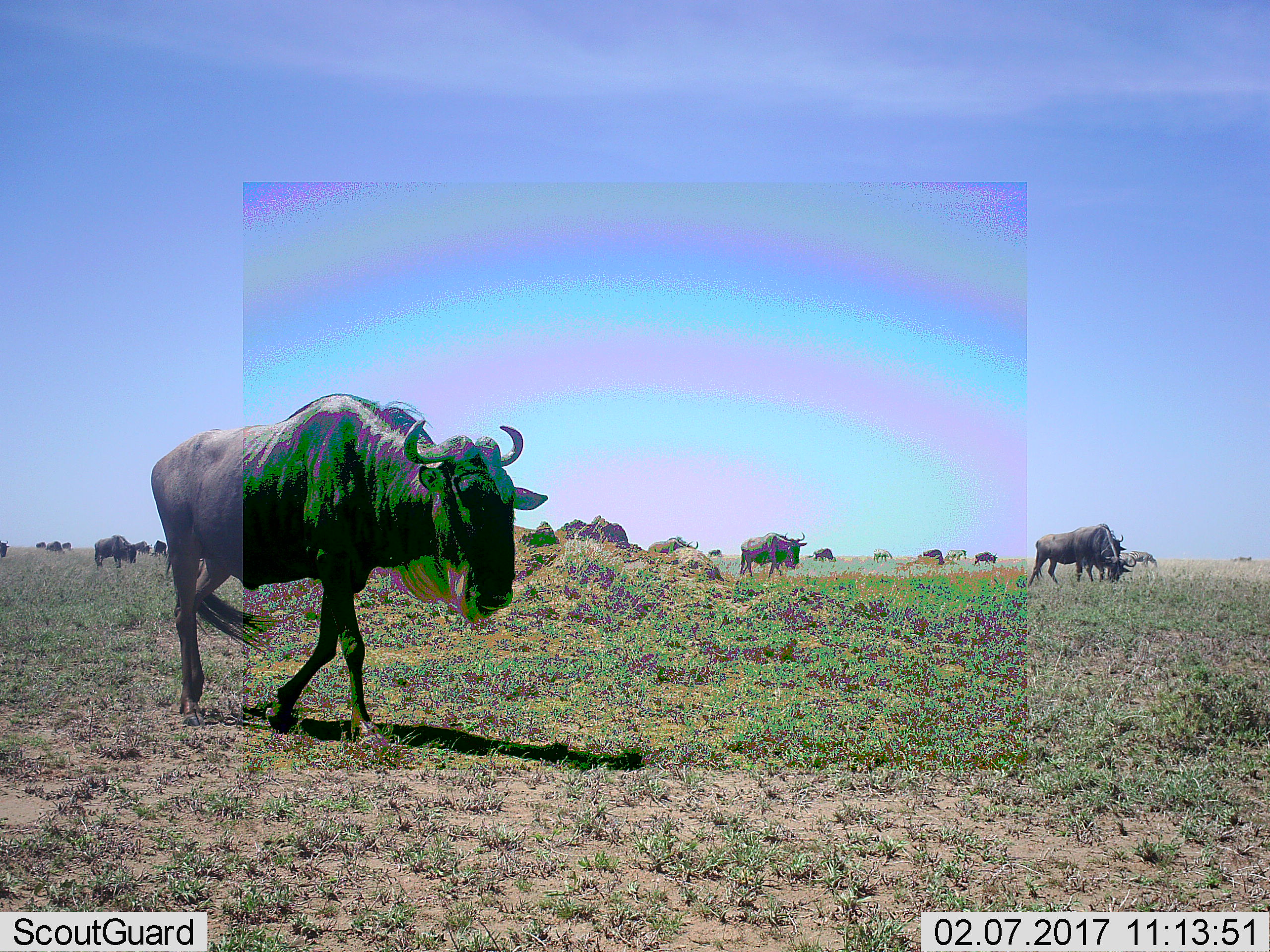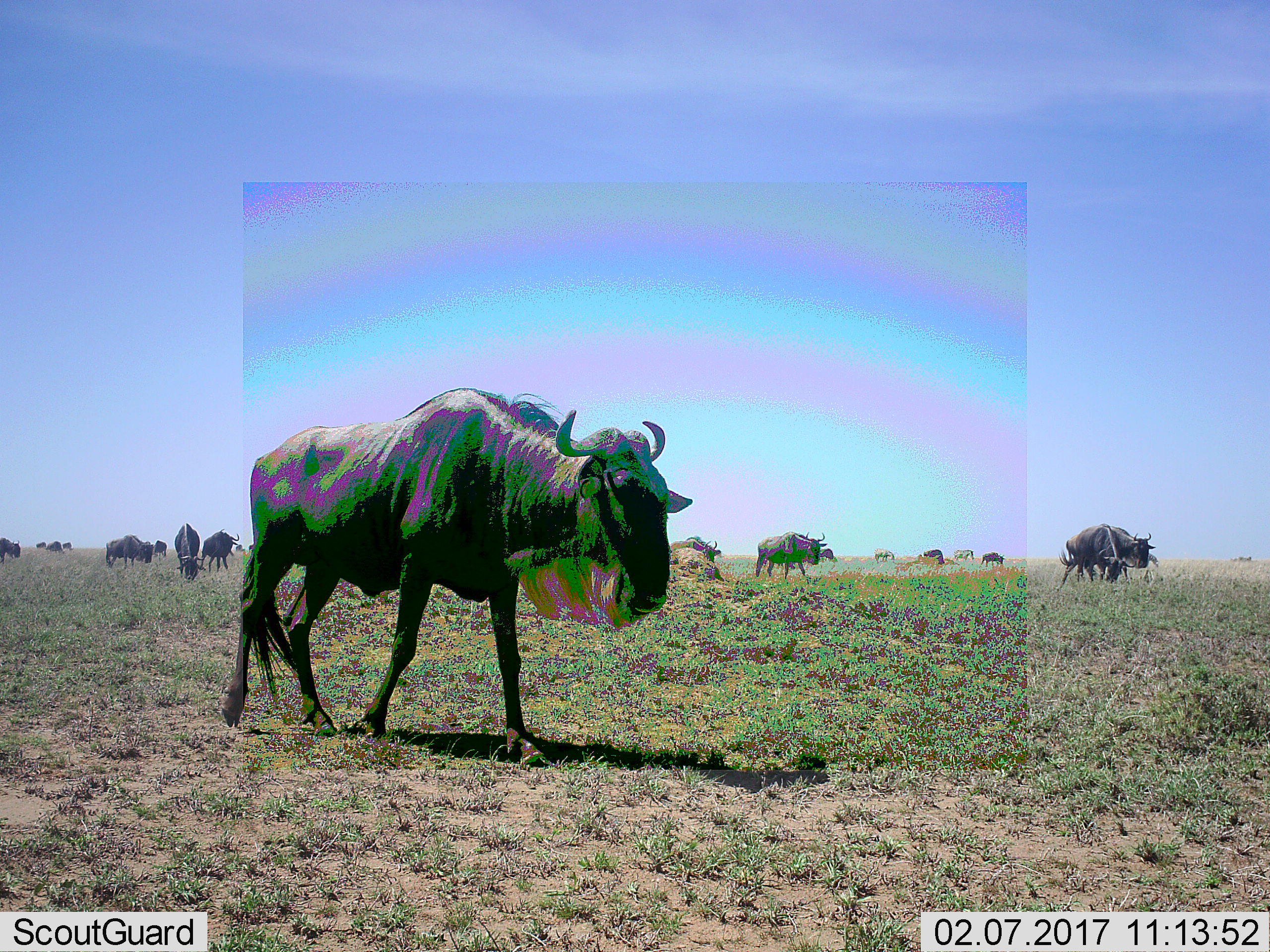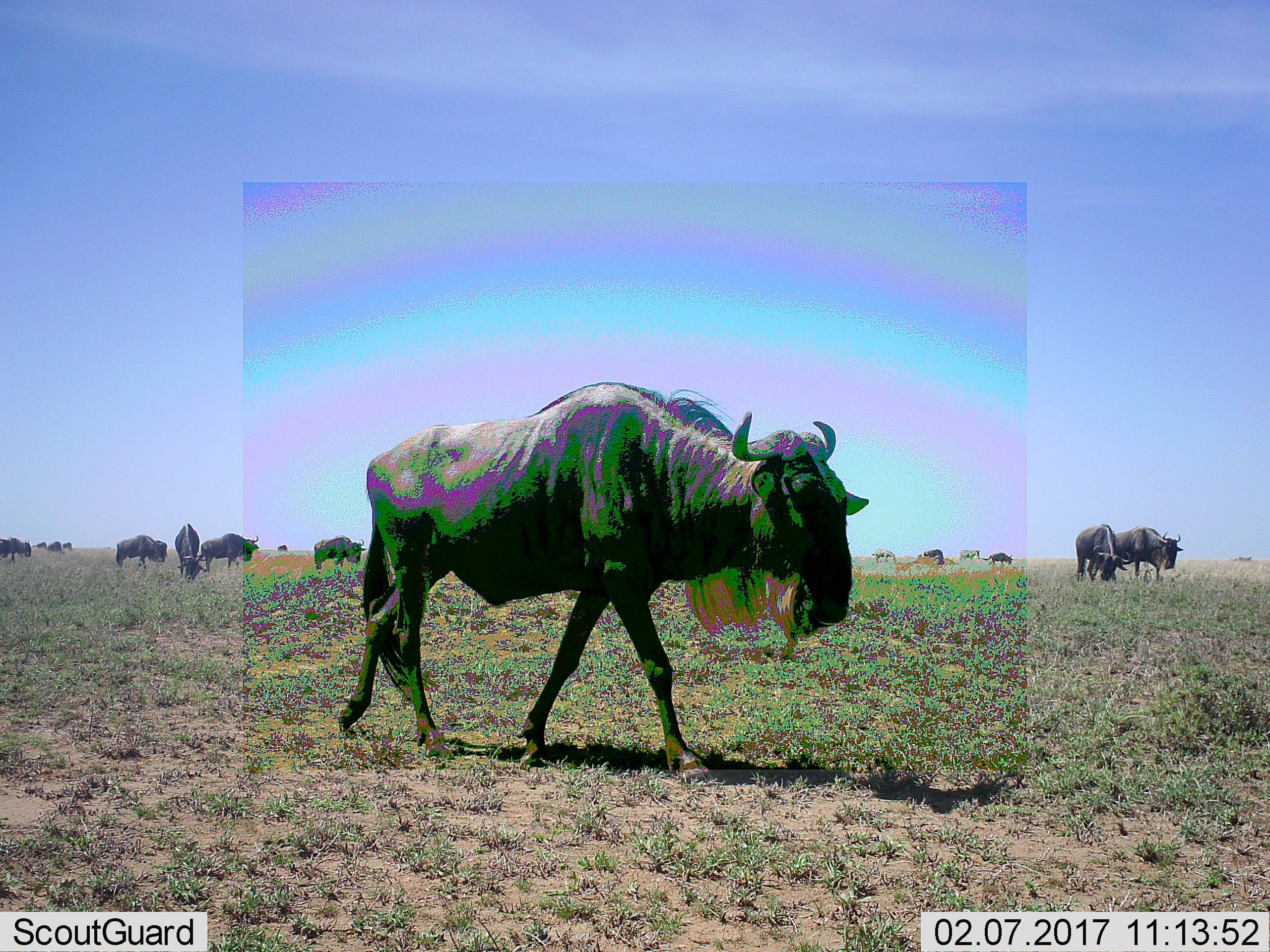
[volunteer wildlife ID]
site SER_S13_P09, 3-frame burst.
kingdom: Animalia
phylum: Chordata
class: Mammalia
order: Artiodactyla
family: Bovidae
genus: Connochaetes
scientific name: Connochaetes taurinus taurinus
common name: blue wildebeest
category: wildebeestblue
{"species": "wildebeestblue (blue wildebeest) (Connochaetes taurinus taurinus)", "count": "11-50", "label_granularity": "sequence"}